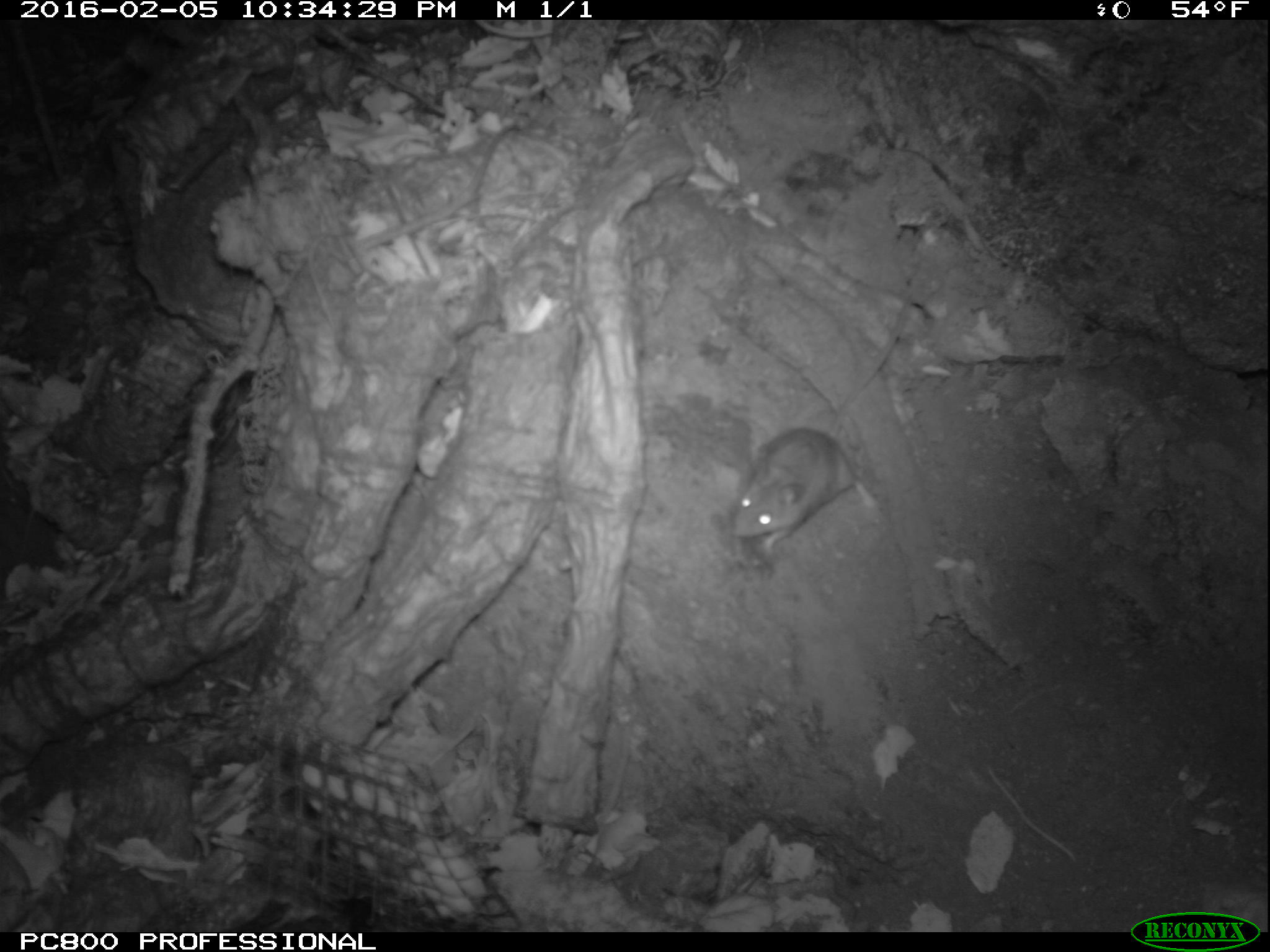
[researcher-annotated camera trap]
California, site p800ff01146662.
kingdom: Animalia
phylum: Chordata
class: Mammalia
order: Rodentia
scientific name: Rodentia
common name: rodent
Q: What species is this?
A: Rodent (Rodentia).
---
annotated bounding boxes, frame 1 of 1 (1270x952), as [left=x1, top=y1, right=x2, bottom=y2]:
rodent: [left=732, top=292, right=917, bottom=558]